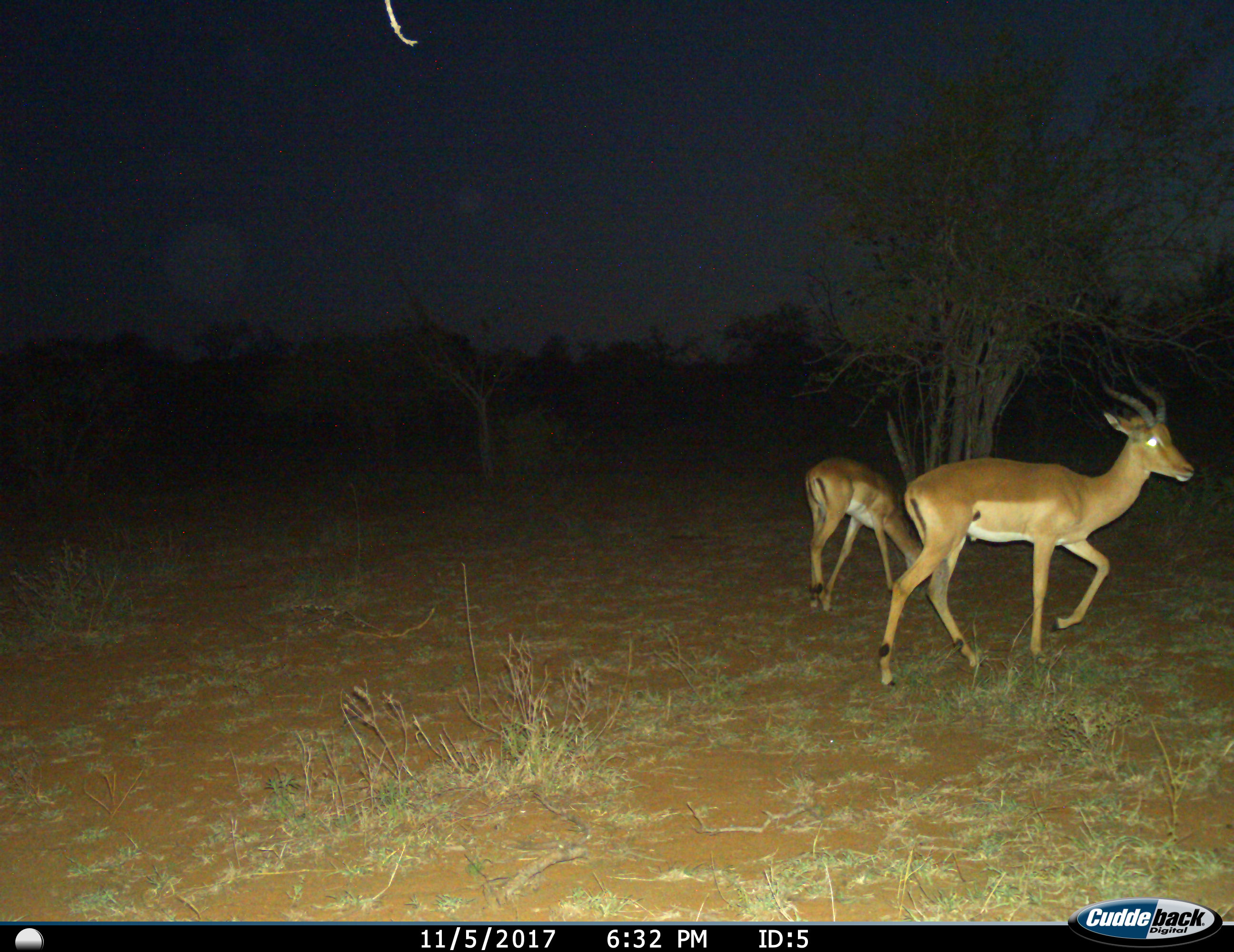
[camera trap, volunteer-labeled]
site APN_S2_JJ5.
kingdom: Animalia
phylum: Chordata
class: Mammalia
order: Artiodactyla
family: Bovidae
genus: Aepyceros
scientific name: Aepyceros melampus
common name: impala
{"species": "impala (Aepyceros melampus)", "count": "2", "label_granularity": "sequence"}